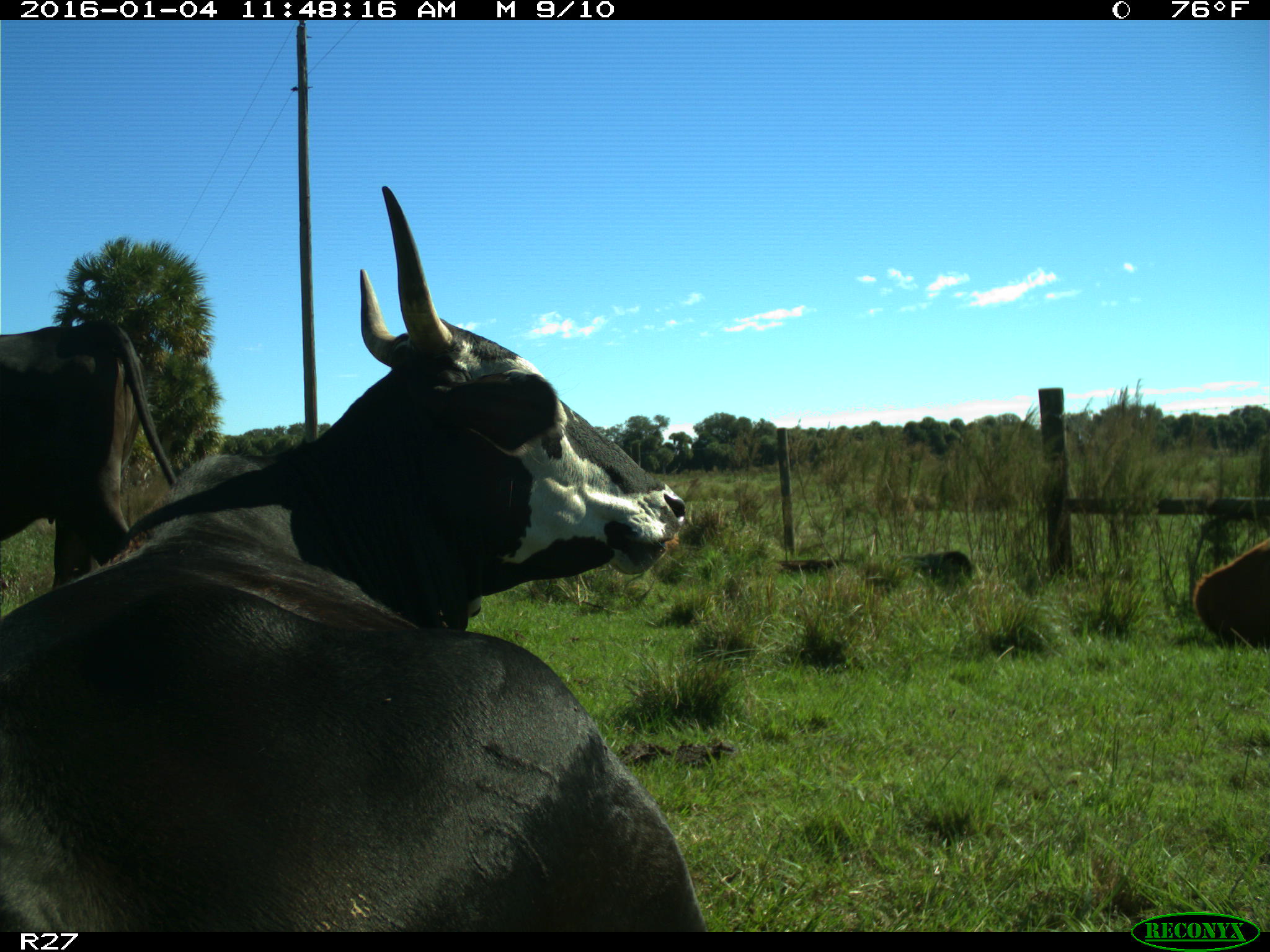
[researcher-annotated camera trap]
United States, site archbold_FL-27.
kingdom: Animalia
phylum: Chordata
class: Mammalia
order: Artiodactyla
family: Bovidae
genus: Bos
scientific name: Bos taurus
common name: domestic cow